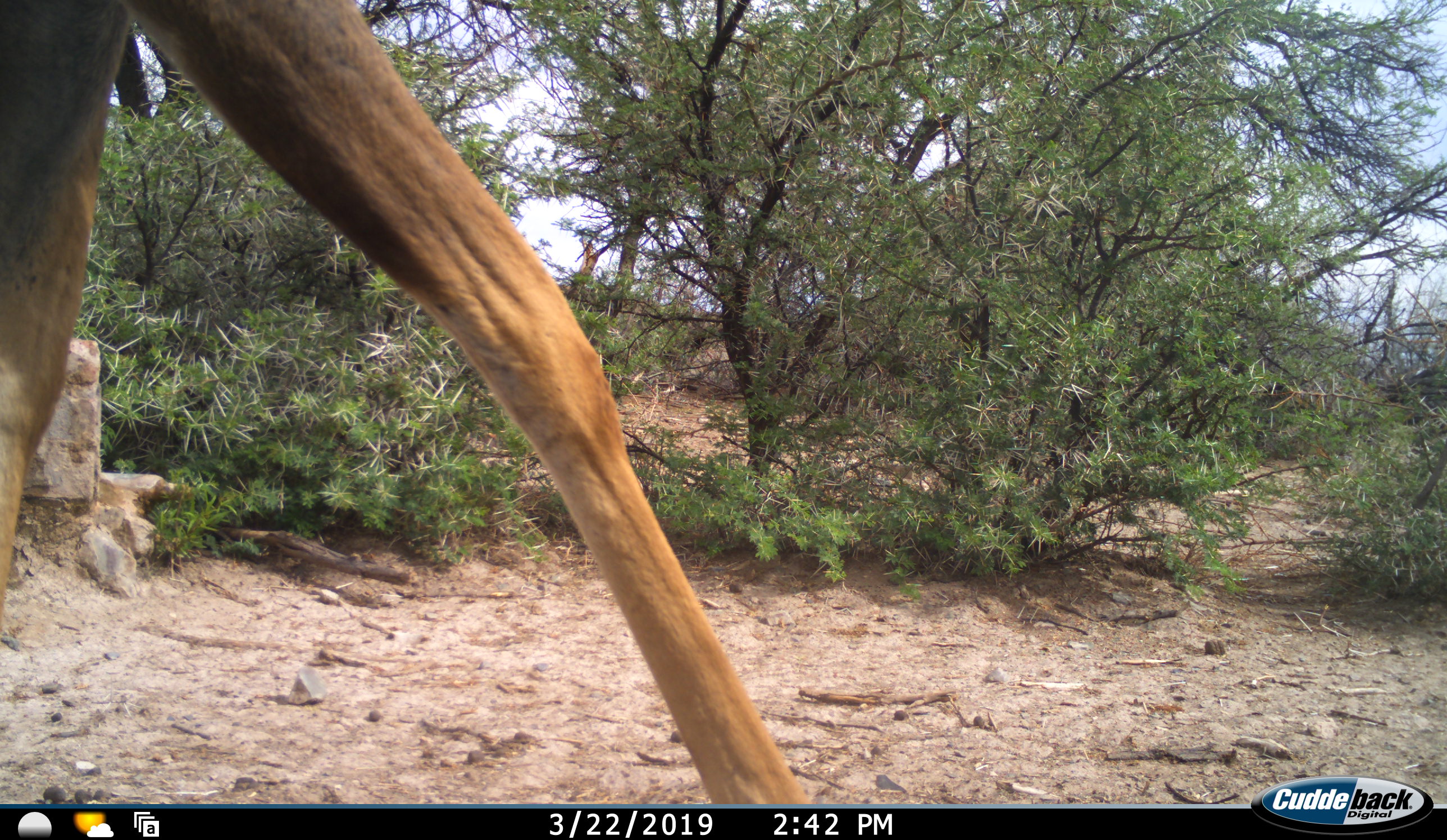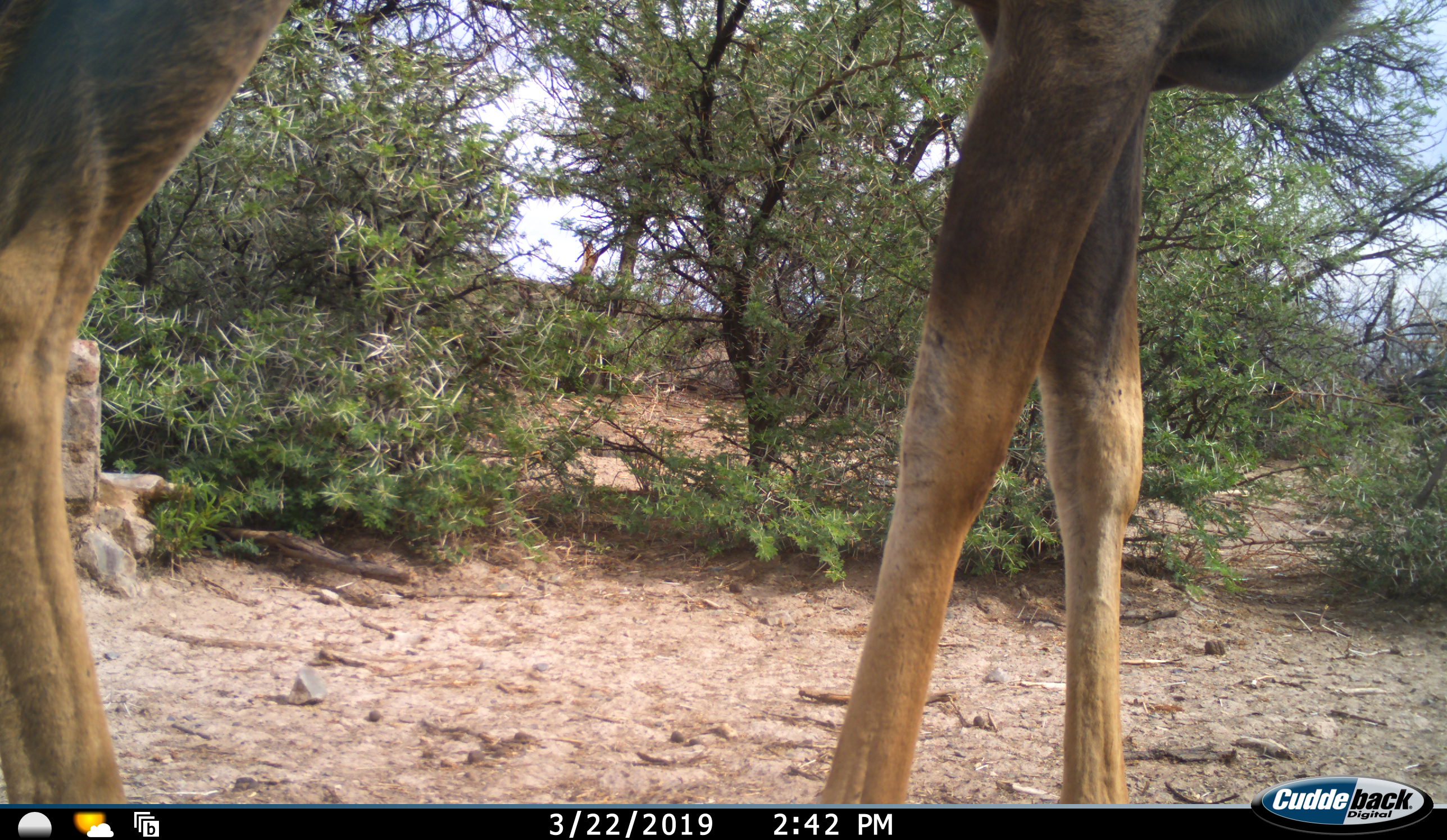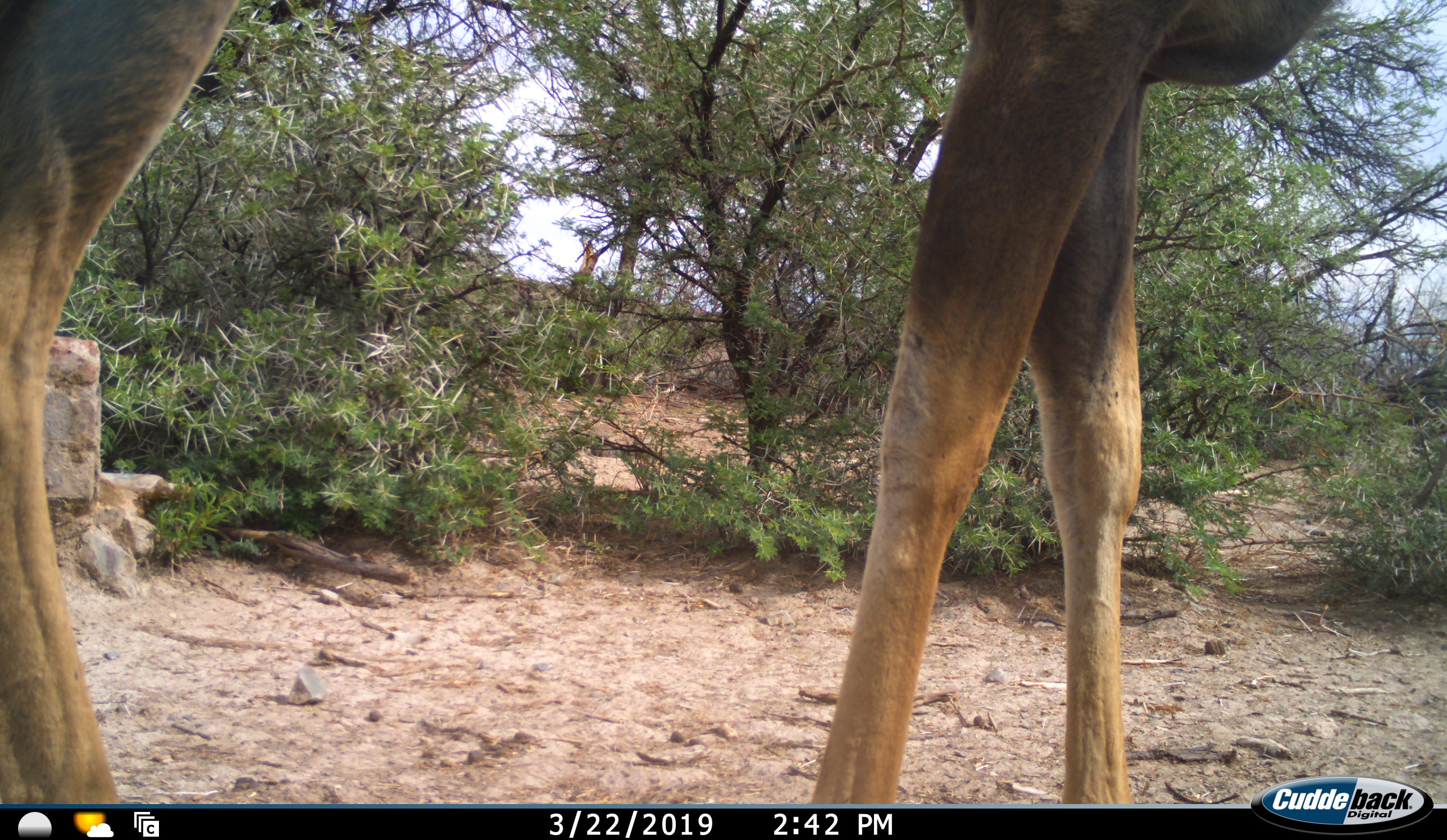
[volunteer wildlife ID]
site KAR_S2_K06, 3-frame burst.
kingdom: Animalia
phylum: Chordata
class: Mammalia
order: Artiodactyla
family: Bovidae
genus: Alcelaphus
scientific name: Alcelaphus buselaphus caama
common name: red hartebeest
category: hartebeestred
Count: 1.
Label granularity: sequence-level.